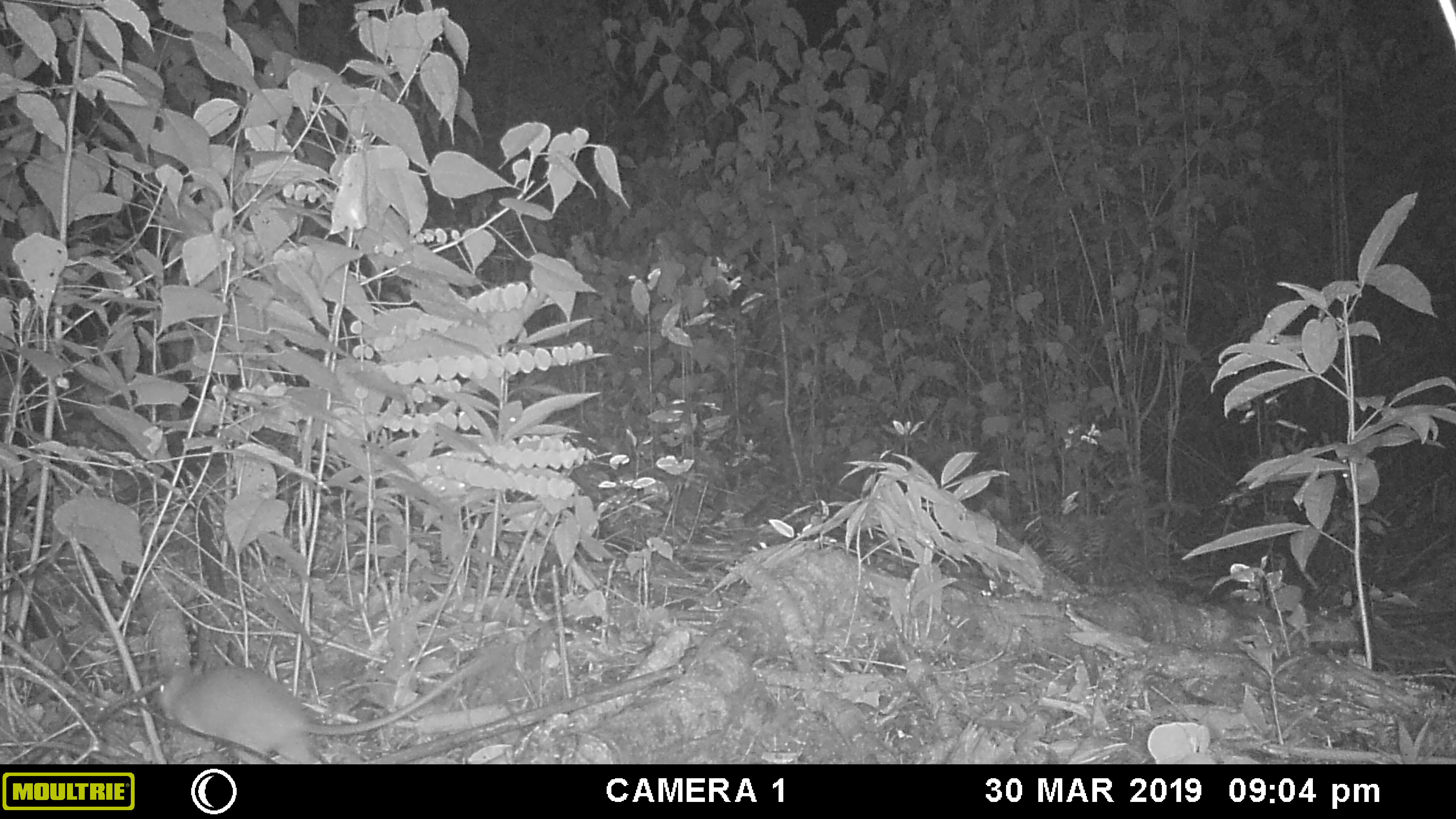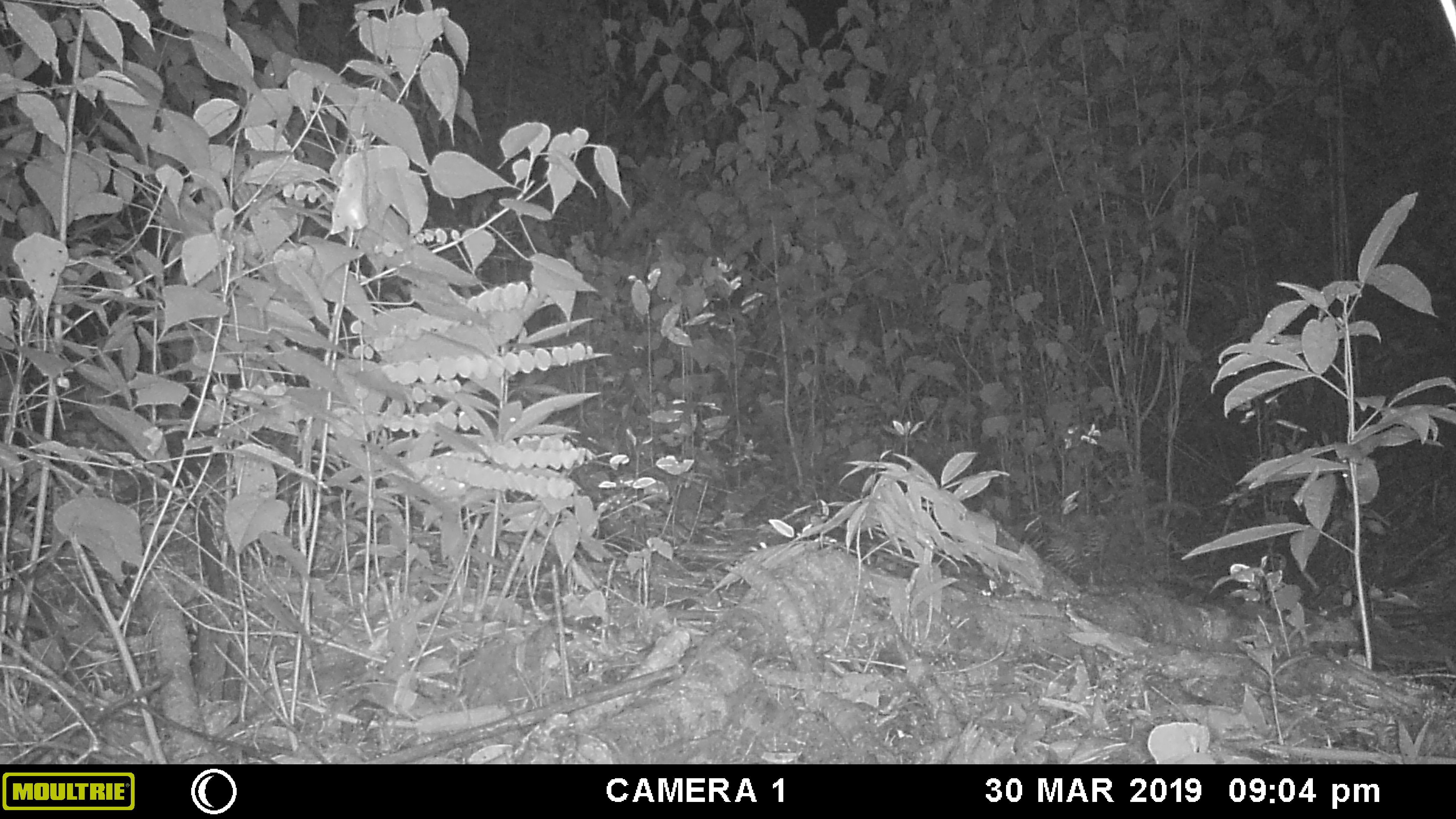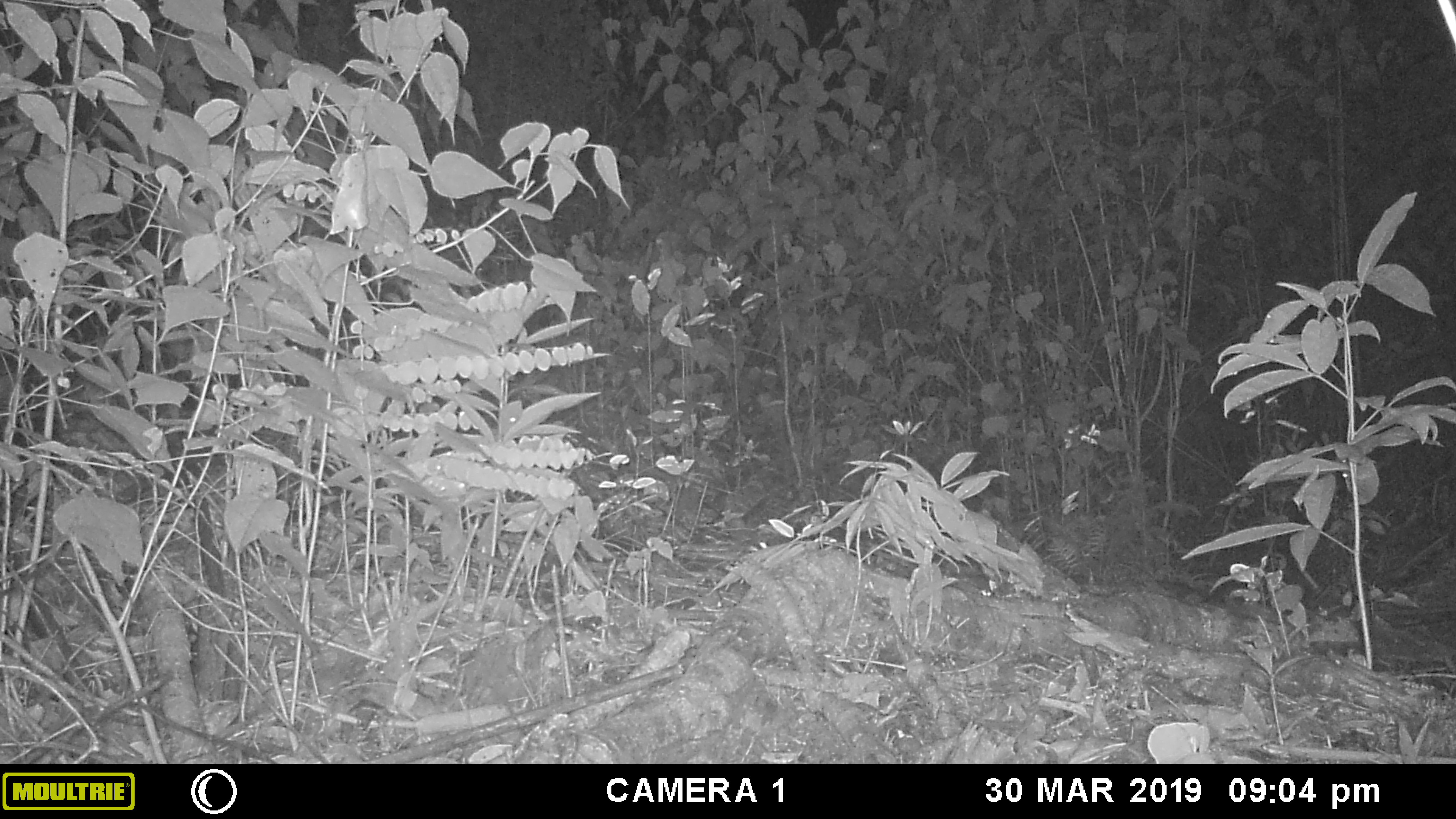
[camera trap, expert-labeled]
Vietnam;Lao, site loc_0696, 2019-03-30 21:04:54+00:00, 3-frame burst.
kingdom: Animalia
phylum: Chordata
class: Mammalia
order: Rodentia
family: Muridae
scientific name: Muridae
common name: old-world mice and rats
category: unidentified murid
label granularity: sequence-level